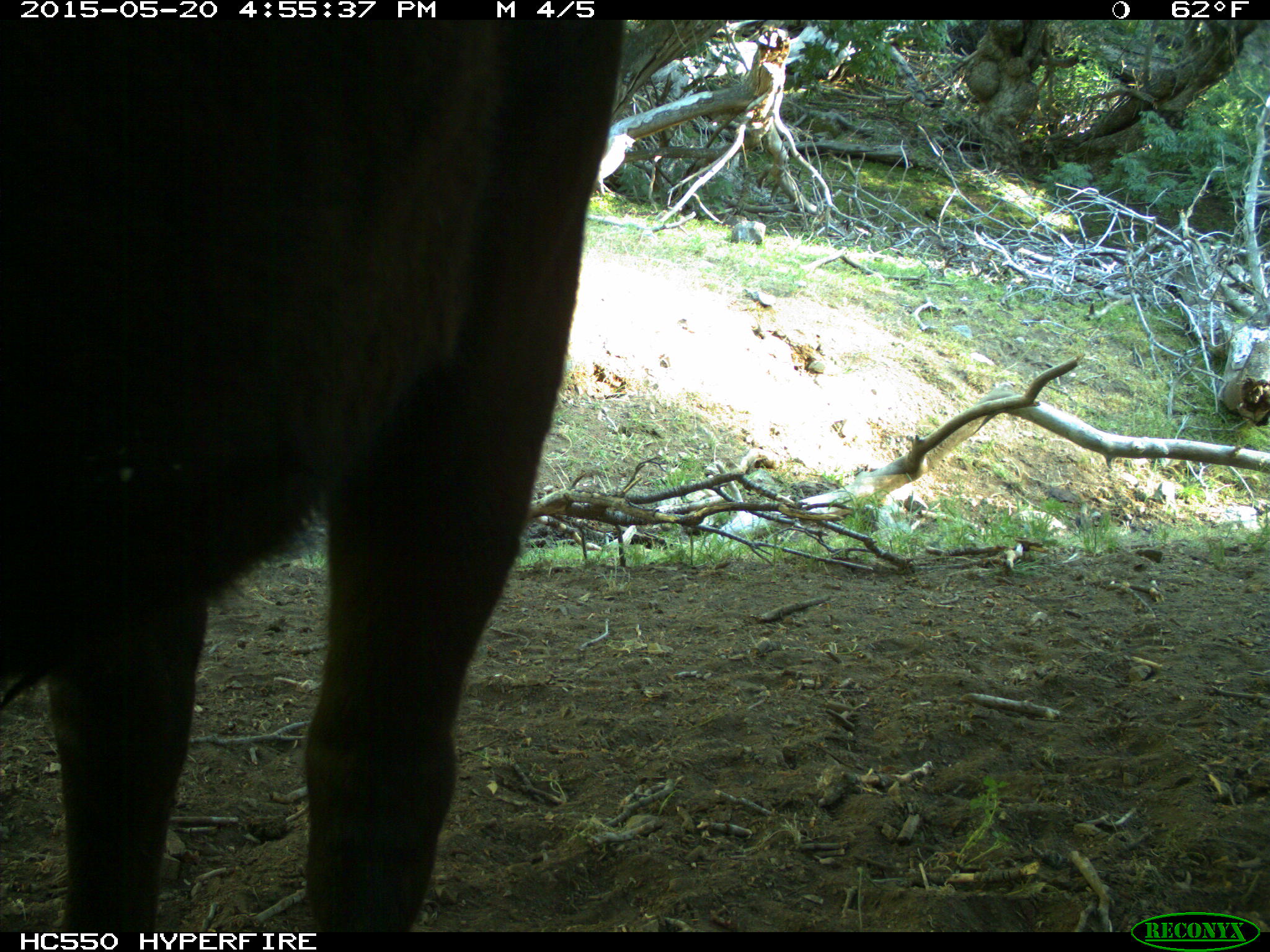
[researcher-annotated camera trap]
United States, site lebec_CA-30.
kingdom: Animalia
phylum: Chordata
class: Mammalia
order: Artiodactyla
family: Bovidae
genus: Bos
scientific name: Bos taurus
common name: domestic cow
Bos taurus (domestic cow).